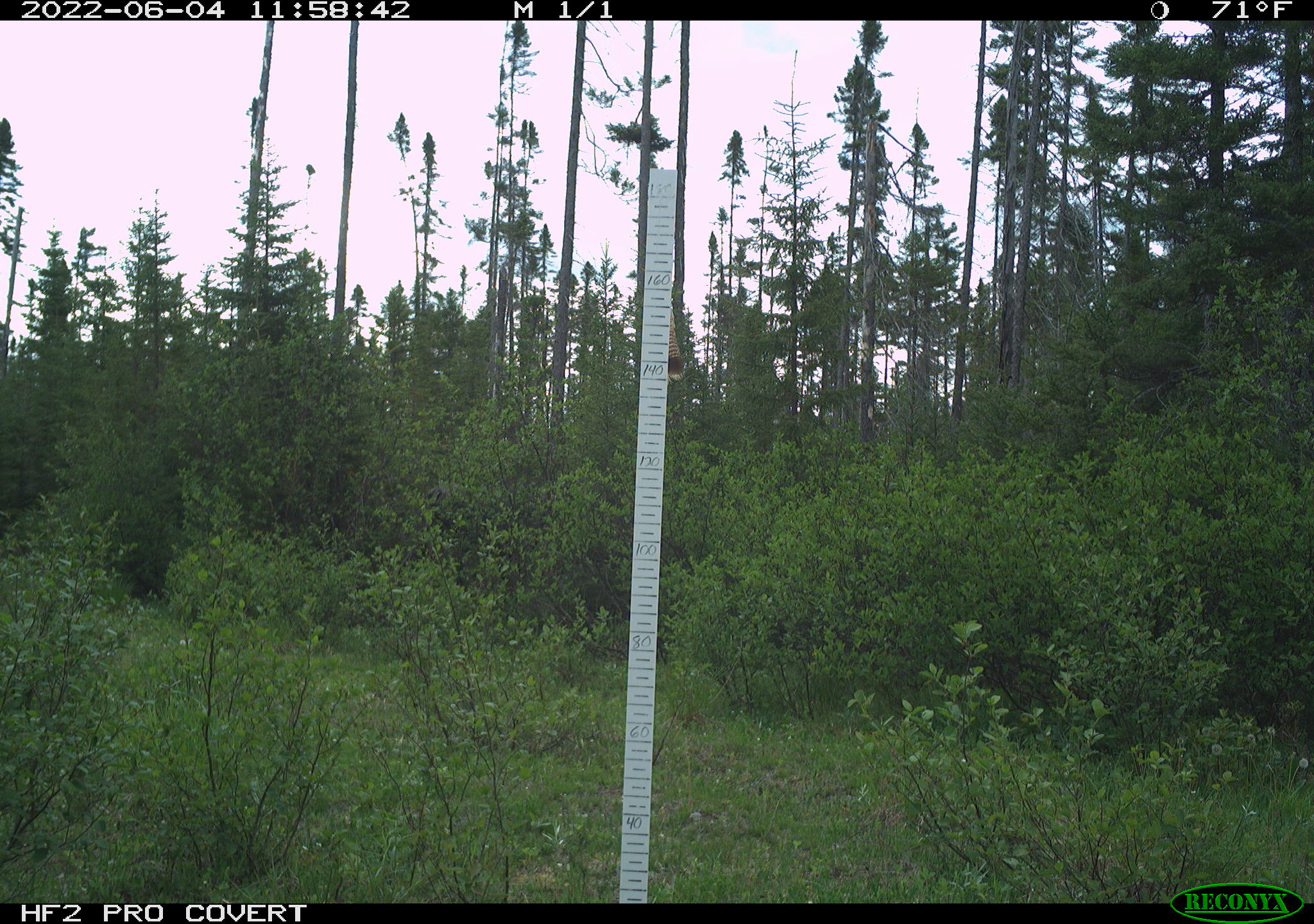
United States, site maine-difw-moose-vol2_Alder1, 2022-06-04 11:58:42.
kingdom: Animalia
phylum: Chordata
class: Mammalia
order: Artiodactyla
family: Cervidae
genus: Alces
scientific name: Alces alces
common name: moose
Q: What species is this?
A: Moose (Alces alces).